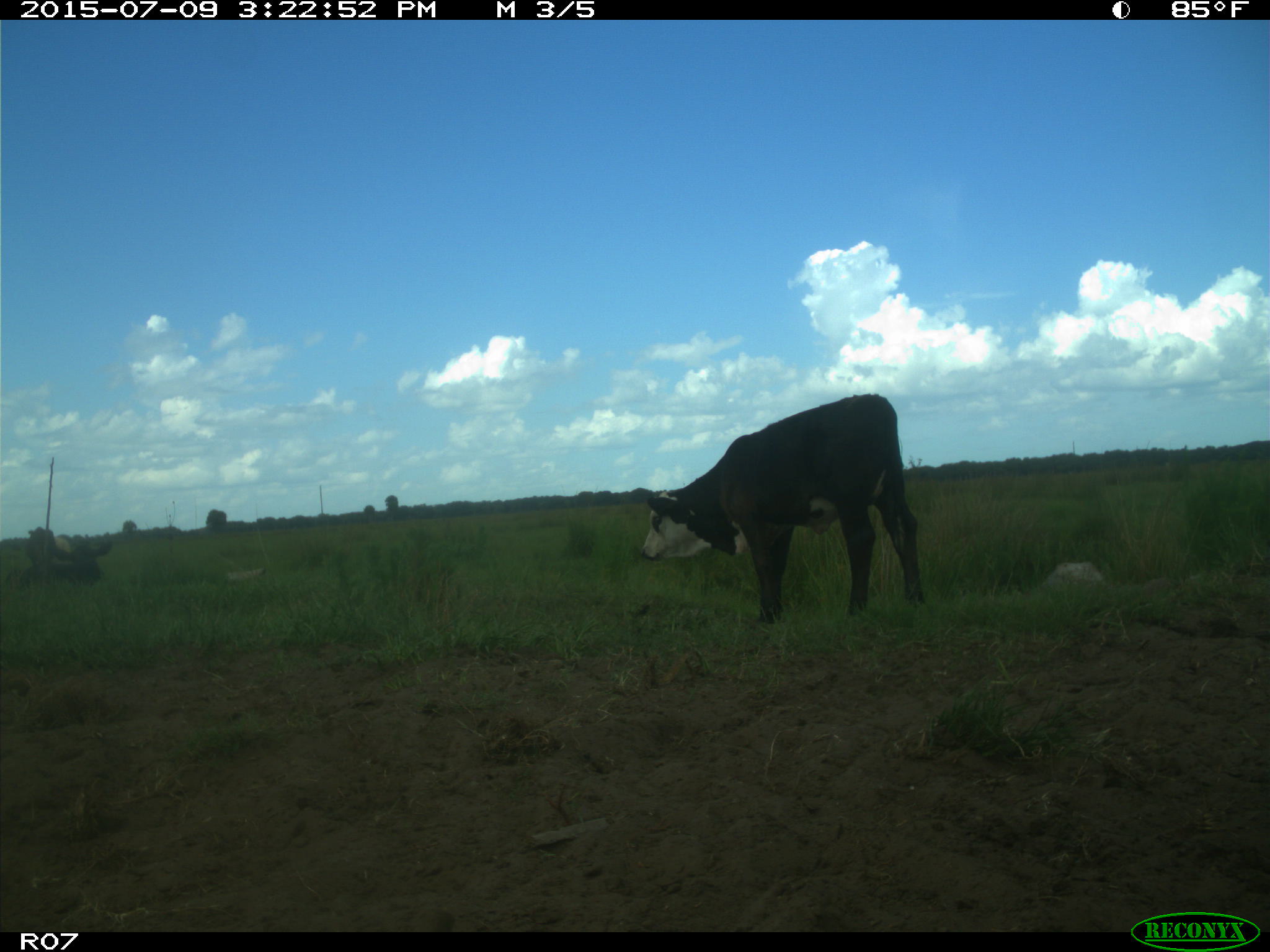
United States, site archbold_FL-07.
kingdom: Animalia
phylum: Chordata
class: Mammalia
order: Artiodactyla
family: Bovidae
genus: Bos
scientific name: Bos taurus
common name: domestic cow